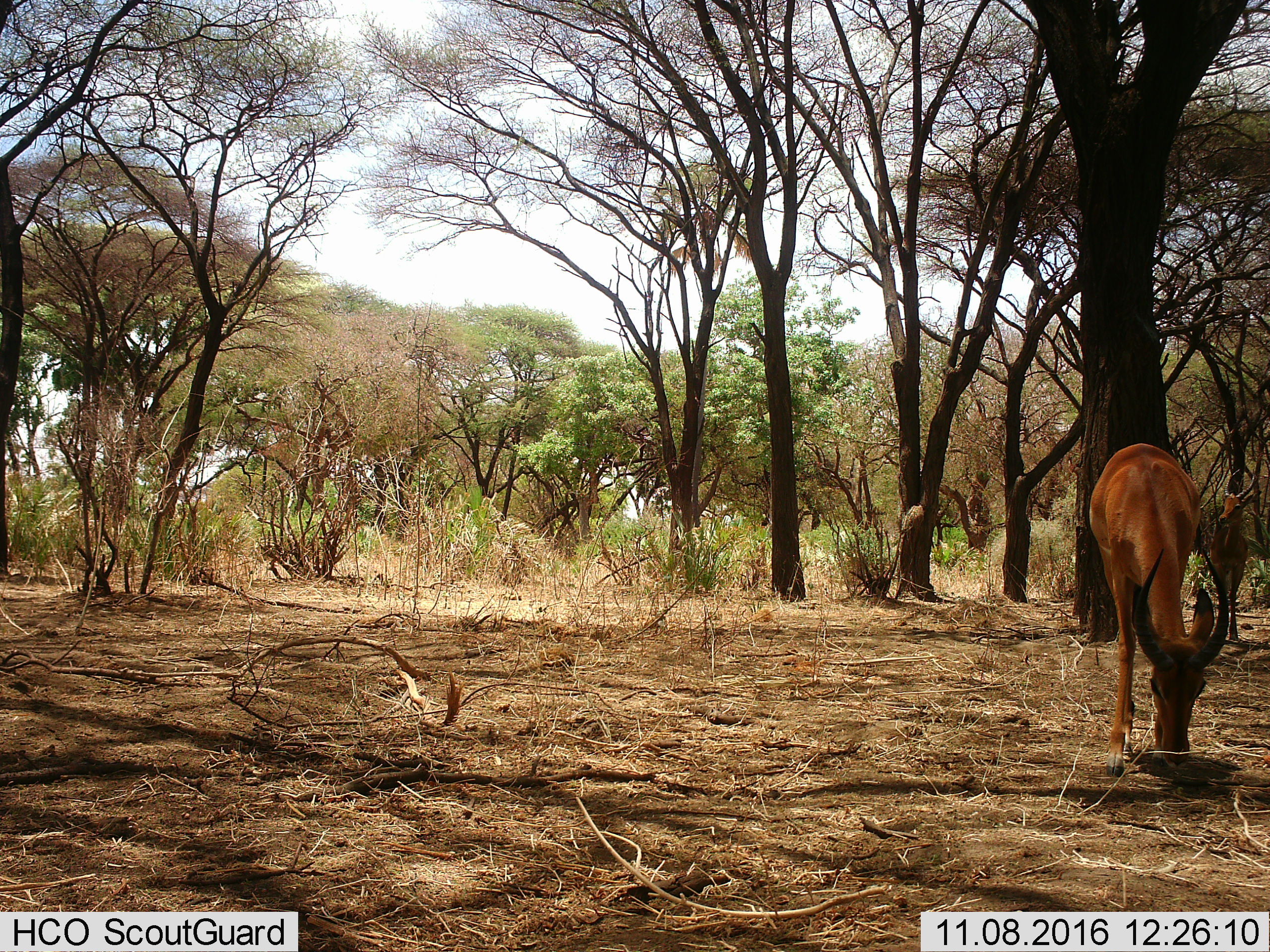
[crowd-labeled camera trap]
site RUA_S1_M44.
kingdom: Animalia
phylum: Chordata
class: Mammalia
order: Artiodactyla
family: Bovidae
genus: Aepyceros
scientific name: Aepyceros melampus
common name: impala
Impala (Aepyceros melampus), count 2. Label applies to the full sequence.